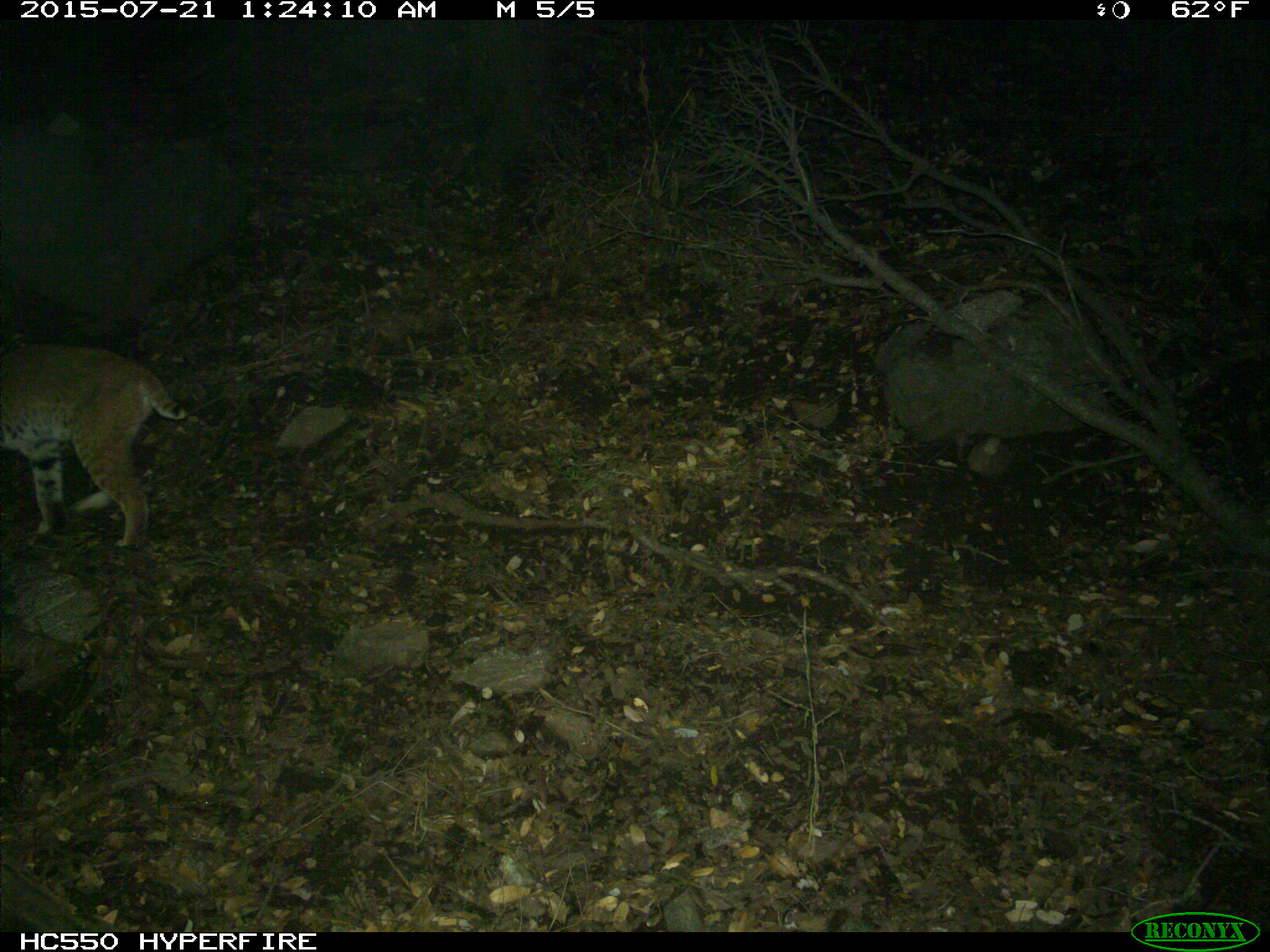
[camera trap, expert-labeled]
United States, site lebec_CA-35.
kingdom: Animalia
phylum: Chordata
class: Mammalia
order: Carnivora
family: Felidae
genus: Lynx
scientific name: Lynx rufus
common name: bobcat